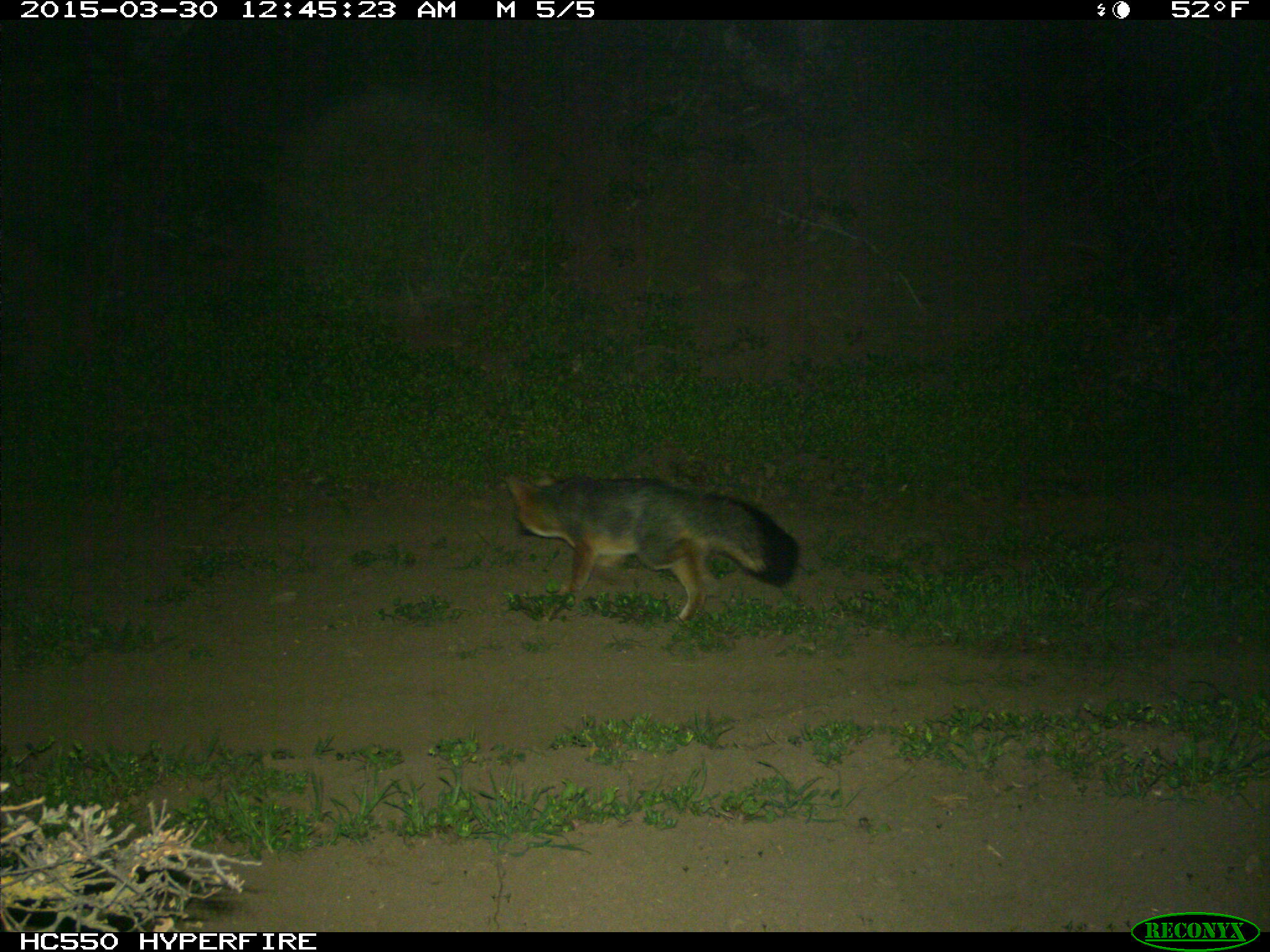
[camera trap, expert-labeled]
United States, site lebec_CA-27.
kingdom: Animalia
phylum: Chordata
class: Mammalia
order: Carnivora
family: Canidae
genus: Urocyon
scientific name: Urocyon cinereoargenteus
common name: gray fox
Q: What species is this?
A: Urocyon cinereoargenteus (gray fox).